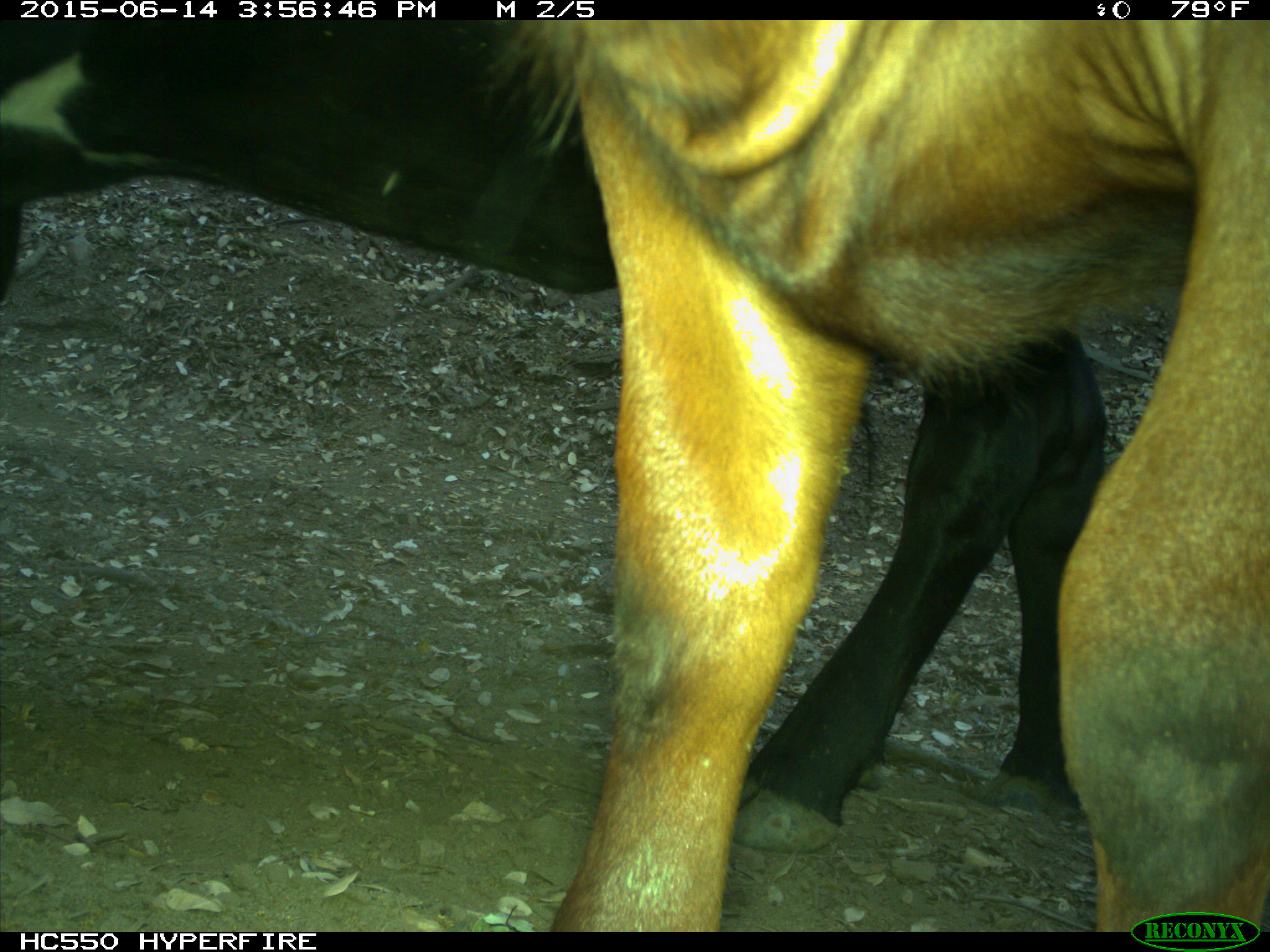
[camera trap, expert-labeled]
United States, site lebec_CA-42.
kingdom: Animalia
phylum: Chordata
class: Mammalia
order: Artiodactyla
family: Bovidae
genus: Bos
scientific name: Bos taurus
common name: domestic cow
Bos taurus (domestic cow).